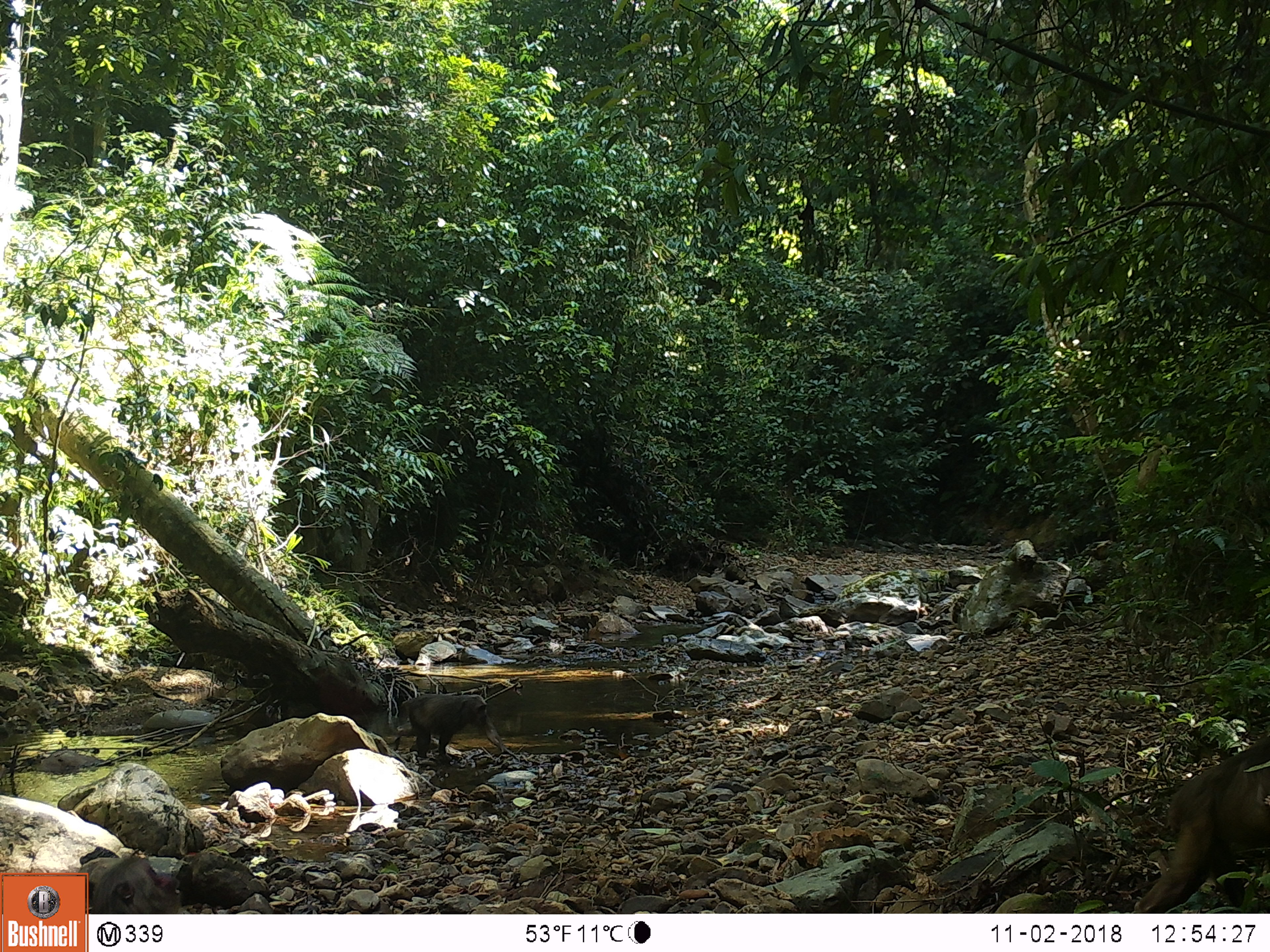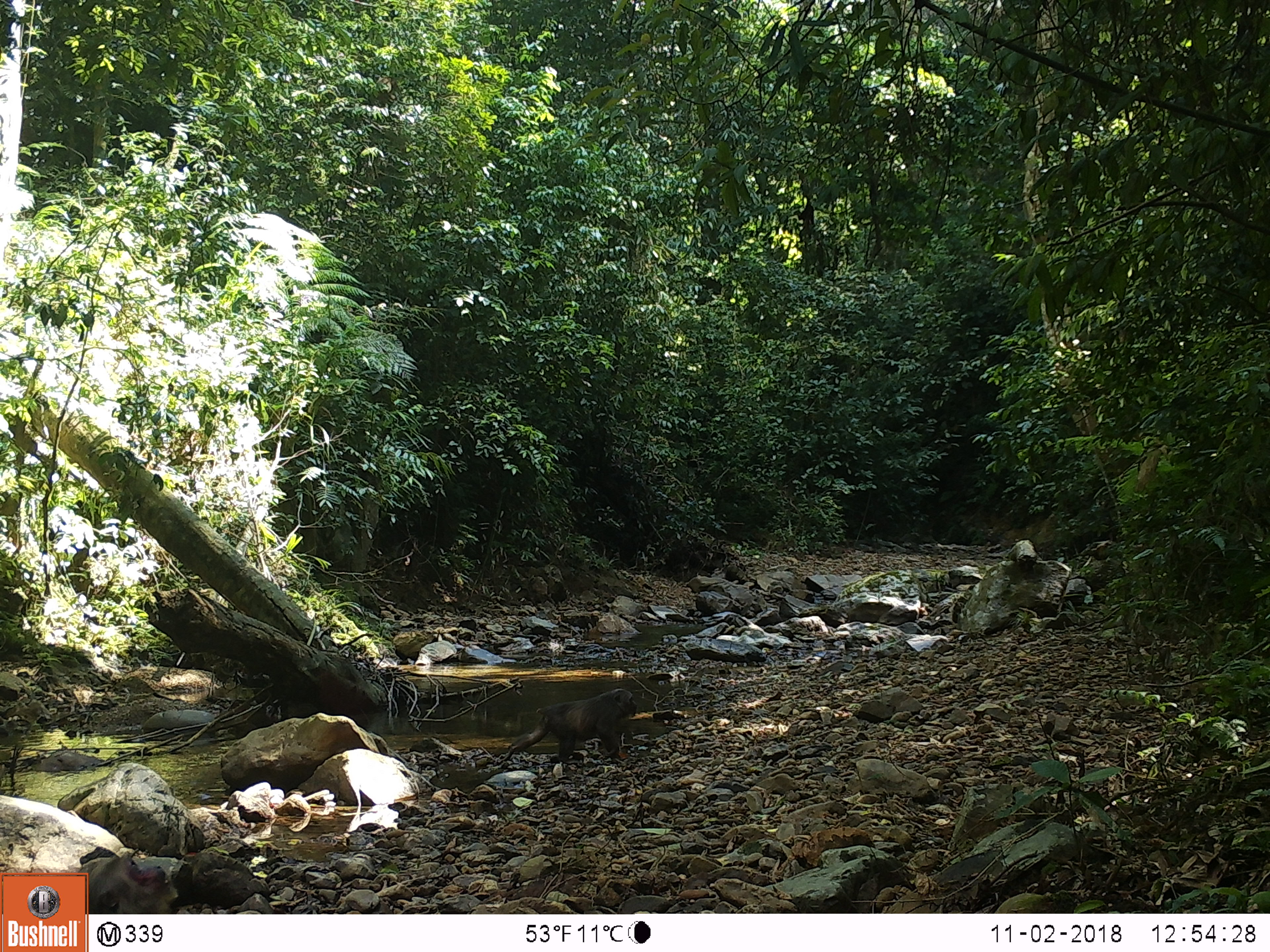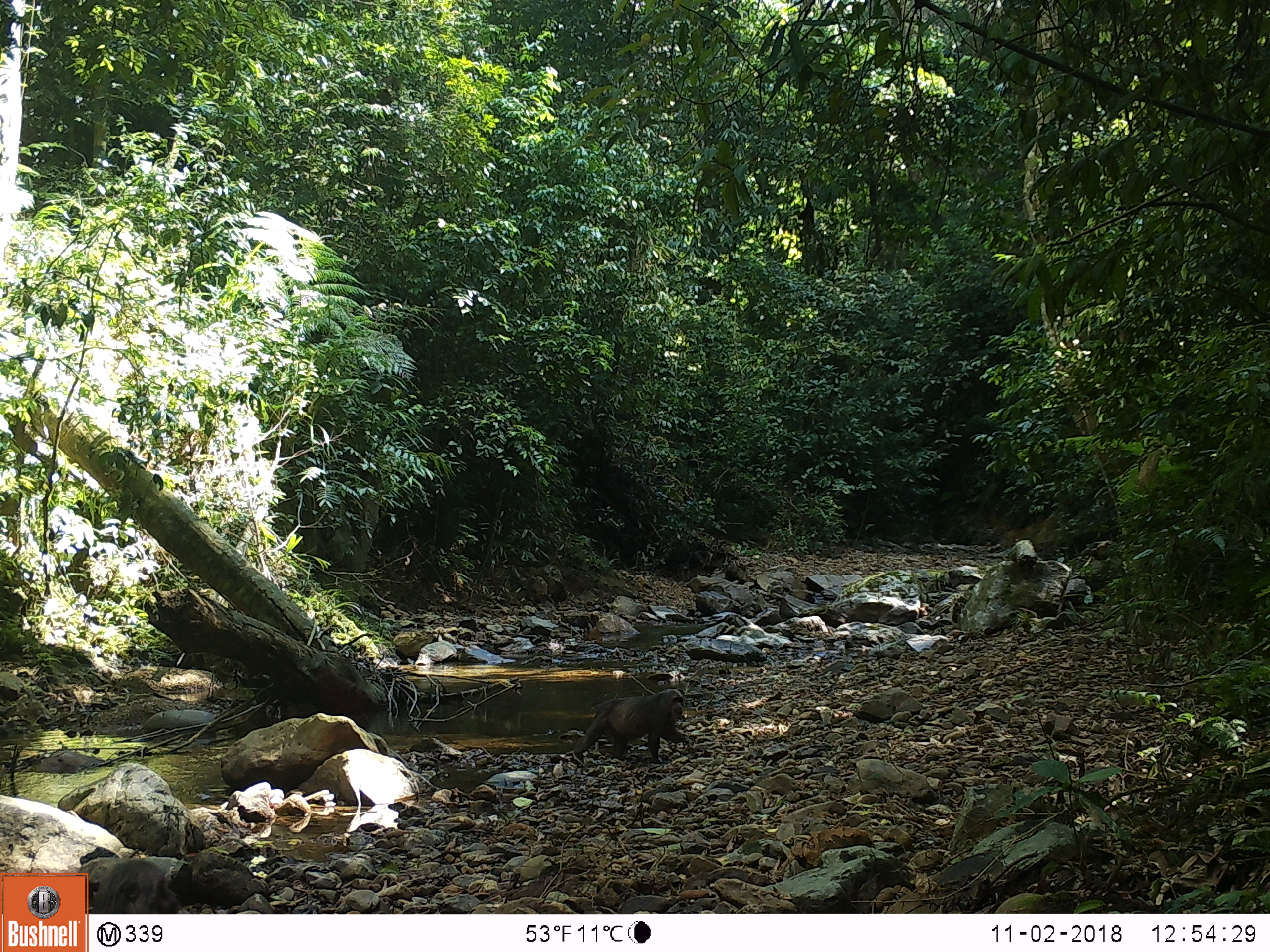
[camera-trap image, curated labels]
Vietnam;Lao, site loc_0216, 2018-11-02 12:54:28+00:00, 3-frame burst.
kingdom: Animalia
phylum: Chordata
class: Mammalia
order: Primates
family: Cercopithecidae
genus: Macaca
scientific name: Macaca arctoides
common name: stump-tailed macaque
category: stump tailed macaque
Stump tailed macaque (stump-tailed macaque) (Macaca arctoides). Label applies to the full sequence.